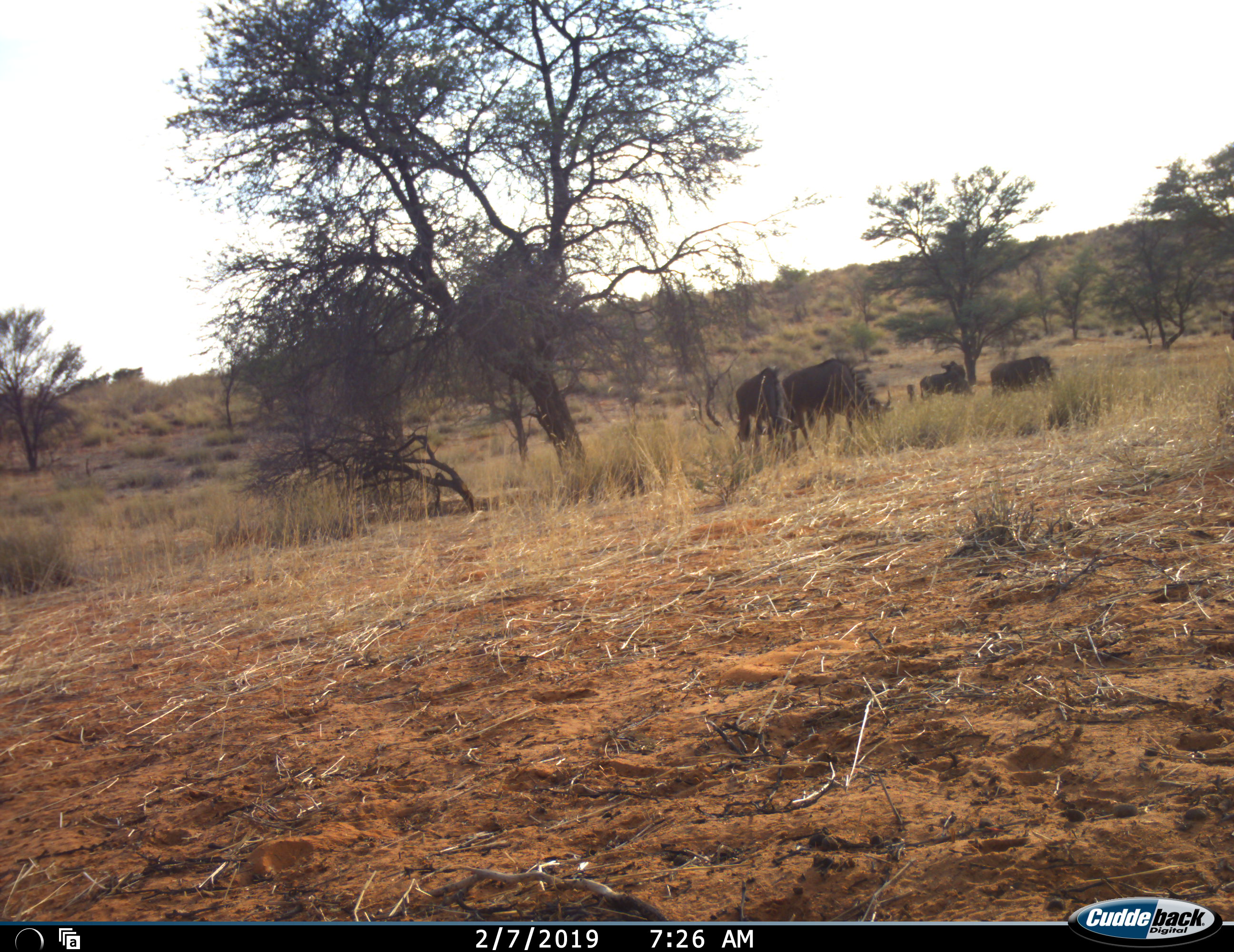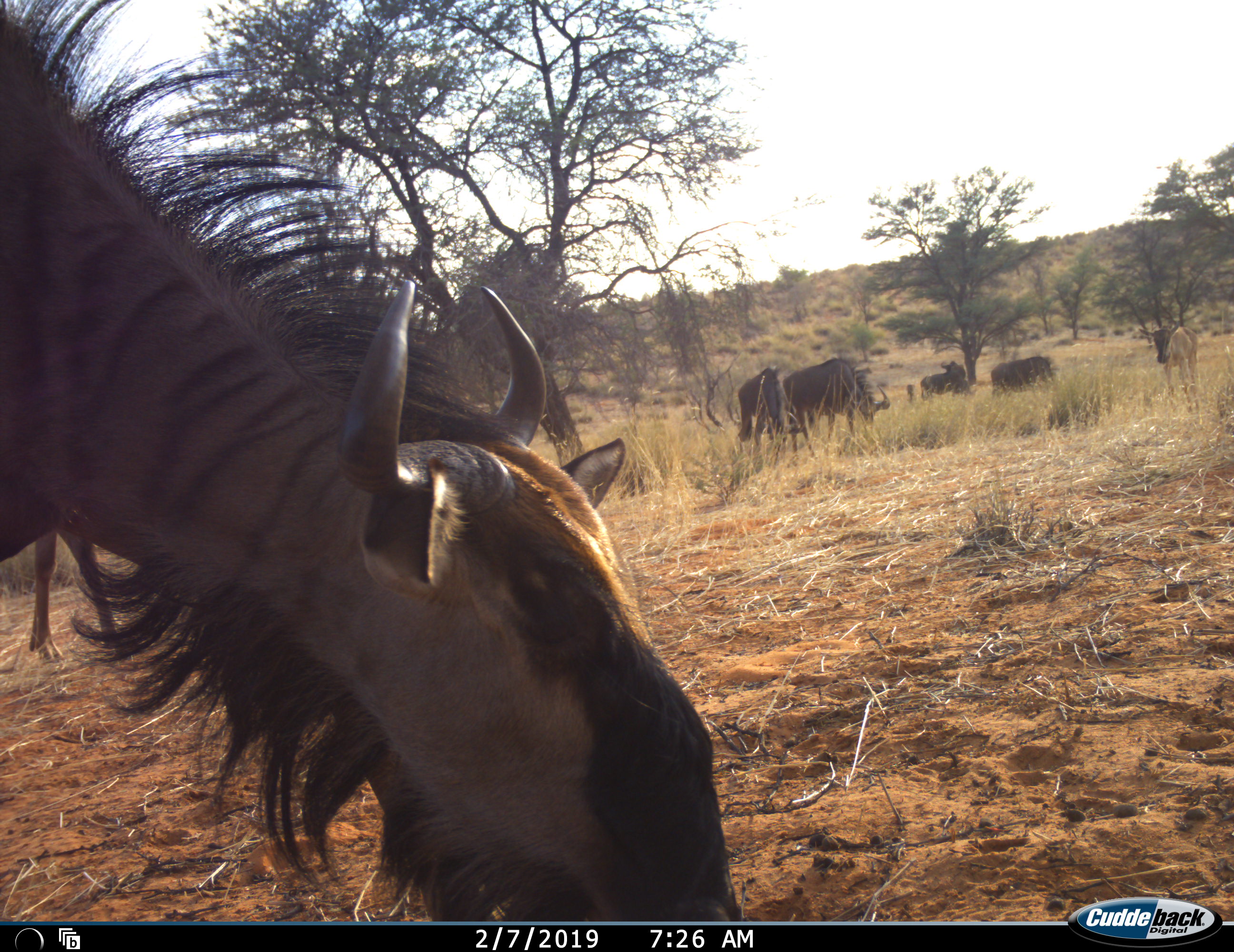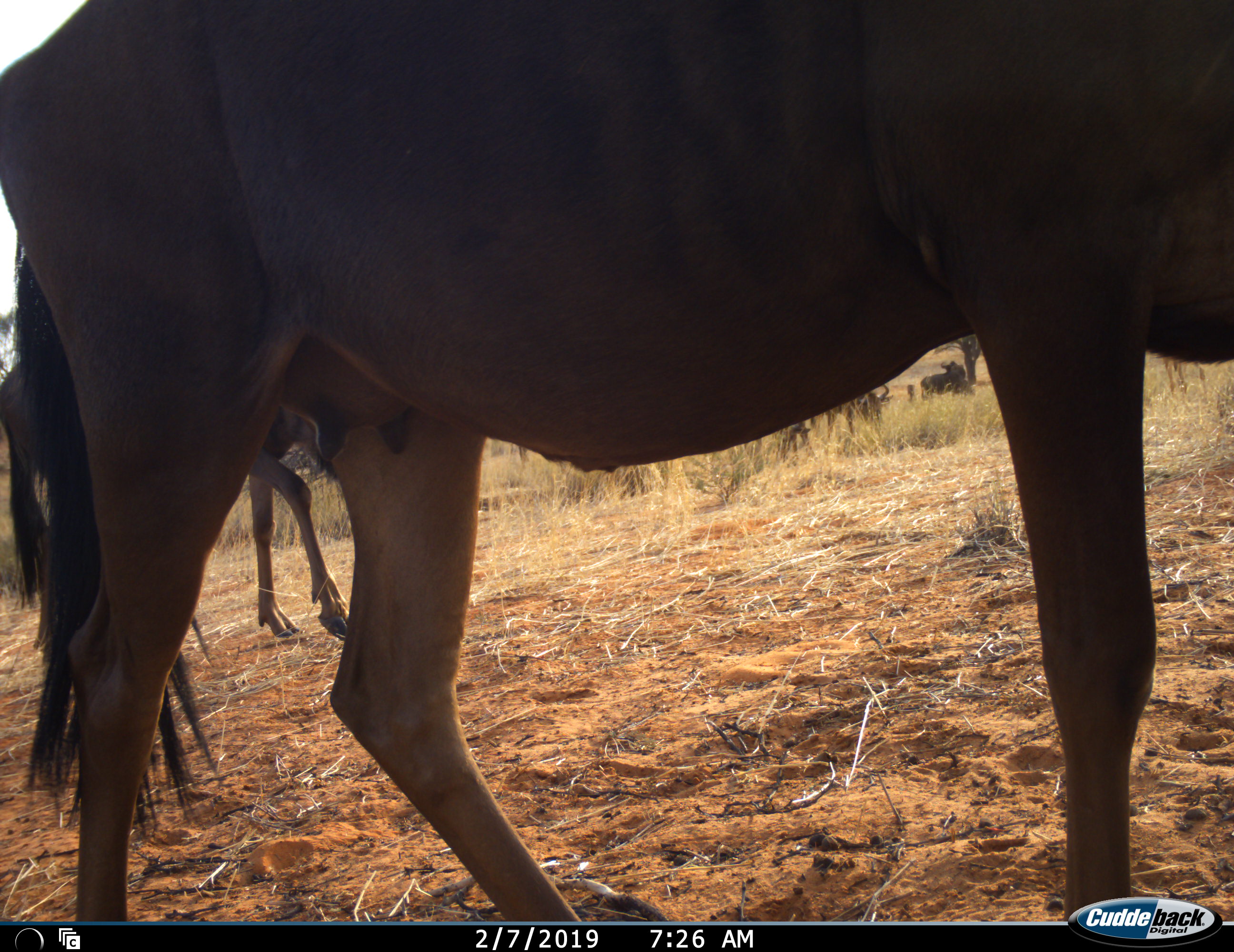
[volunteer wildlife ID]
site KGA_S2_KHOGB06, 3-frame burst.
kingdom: Animalia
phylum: Chordata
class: Mammalia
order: Artiodactyla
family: Bovidae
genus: Connochaetes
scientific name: Connochaetes taurinus taurinus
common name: blue wildebeest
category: wildebeestblue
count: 6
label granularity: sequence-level